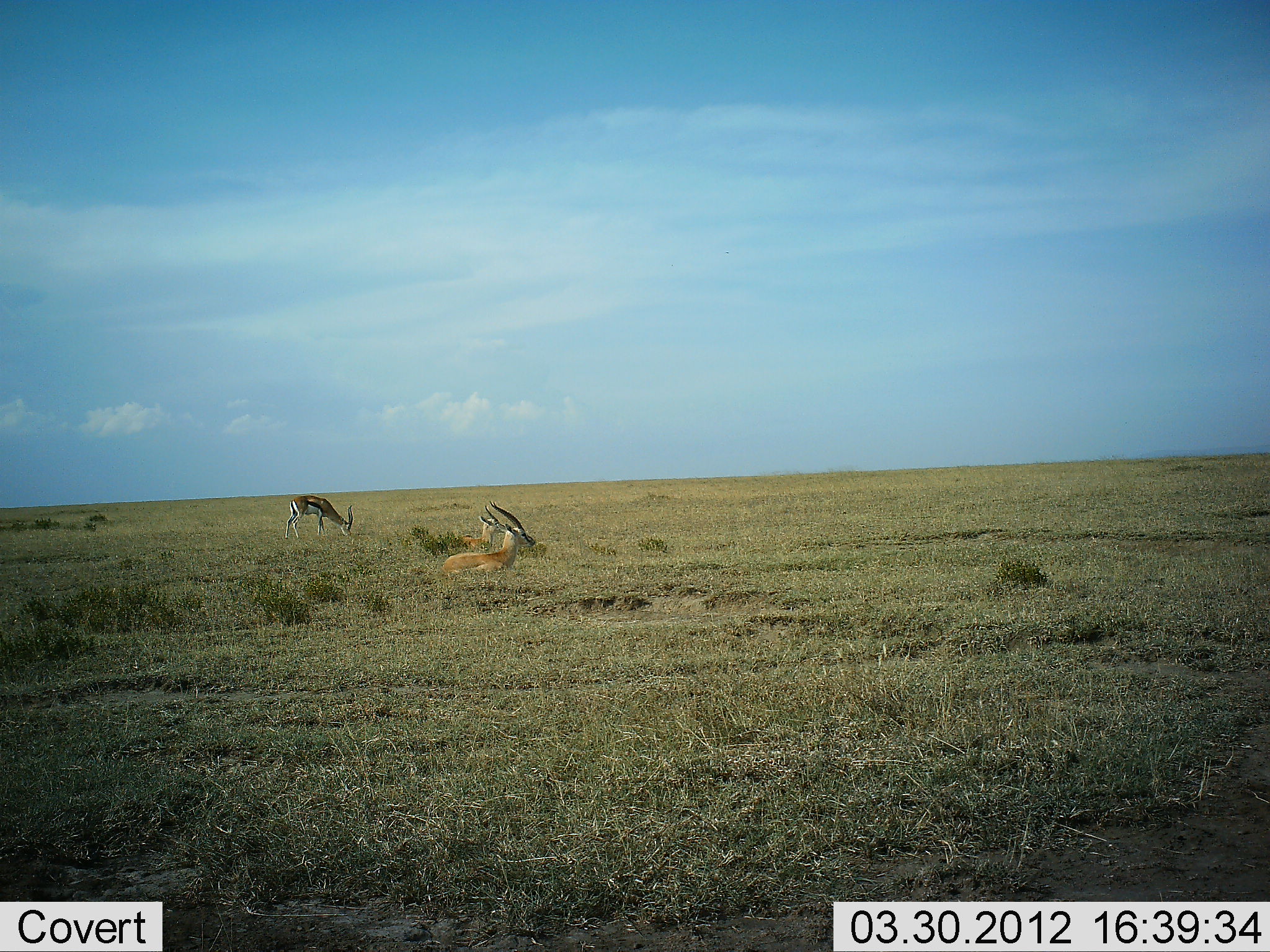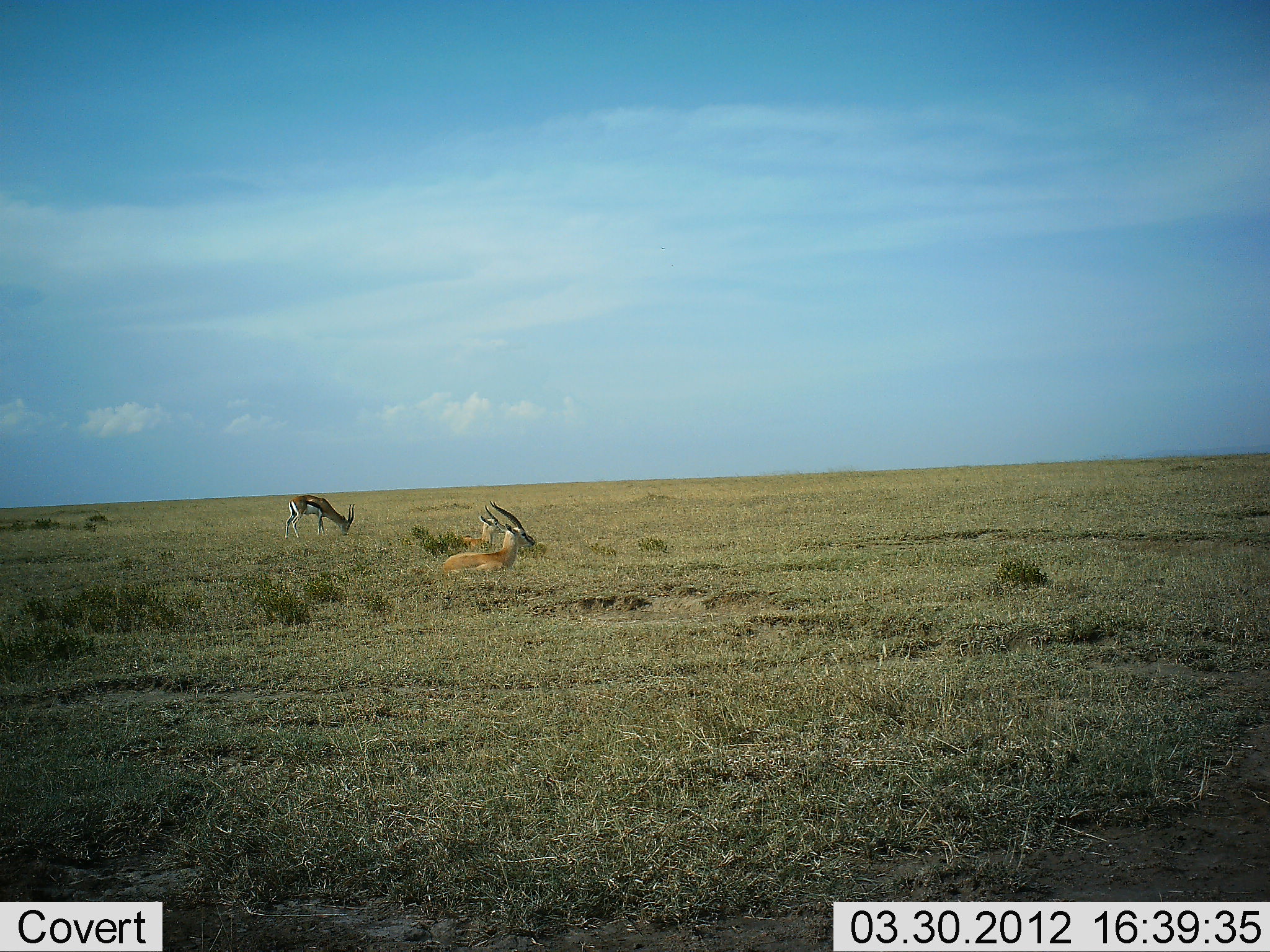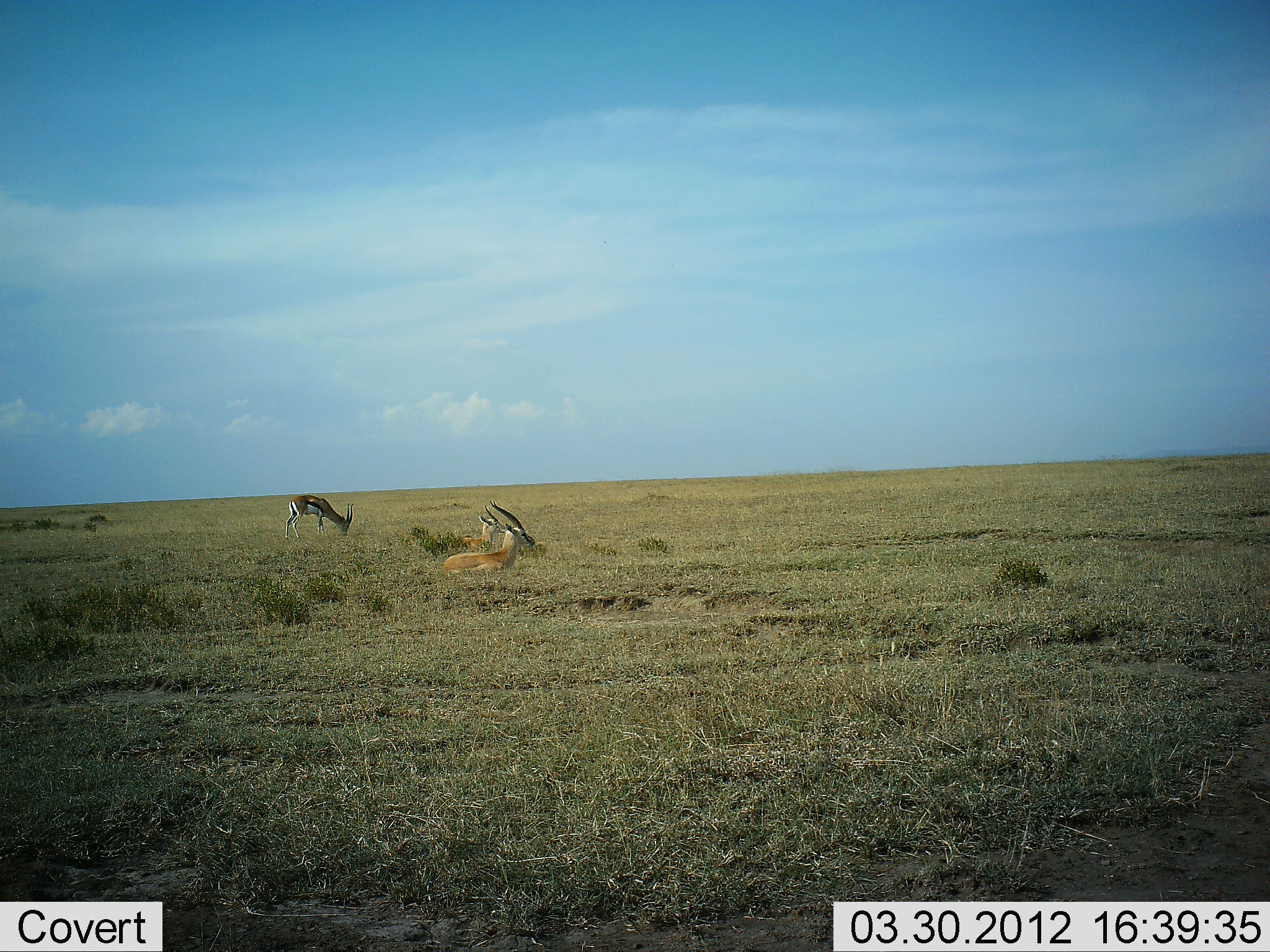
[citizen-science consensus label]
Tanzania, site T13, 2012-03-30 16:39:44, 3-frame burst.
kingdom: Animalia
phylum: Chordata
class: Mammalia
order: Artiodactyla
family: Bovidae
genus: Eudorcas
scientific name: Eudorcas thomsonii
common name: thomson's gazelle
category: gazellethomsons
Gazellethomsons (thomson's gazelle) (Eudorcas thomsonii), count 3. Behavior (volunteer vote fractions): standing 46%, resting 83%, moving 0%, interacting 0%. Young present (vote fraction): 8%. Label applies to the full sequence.